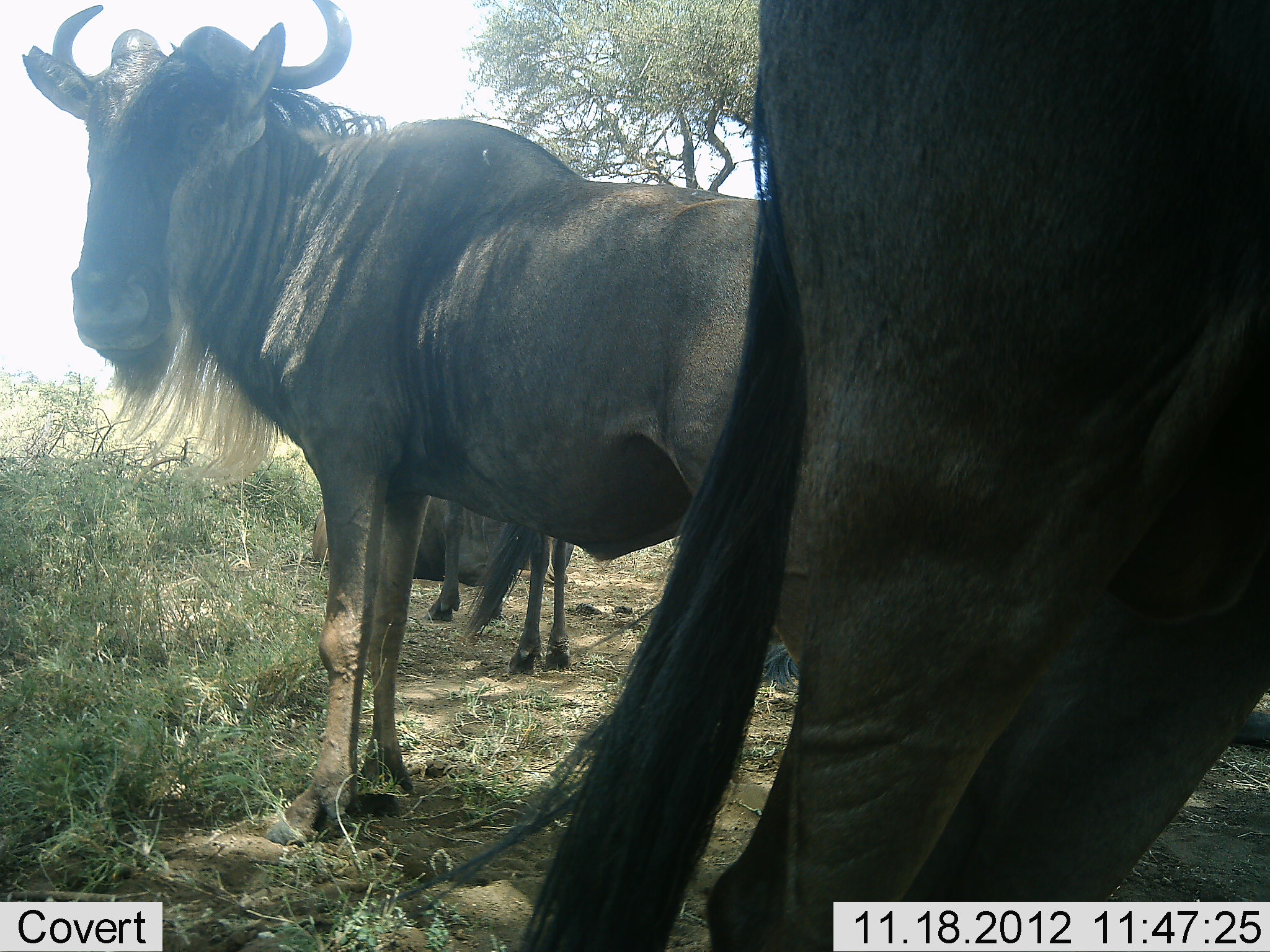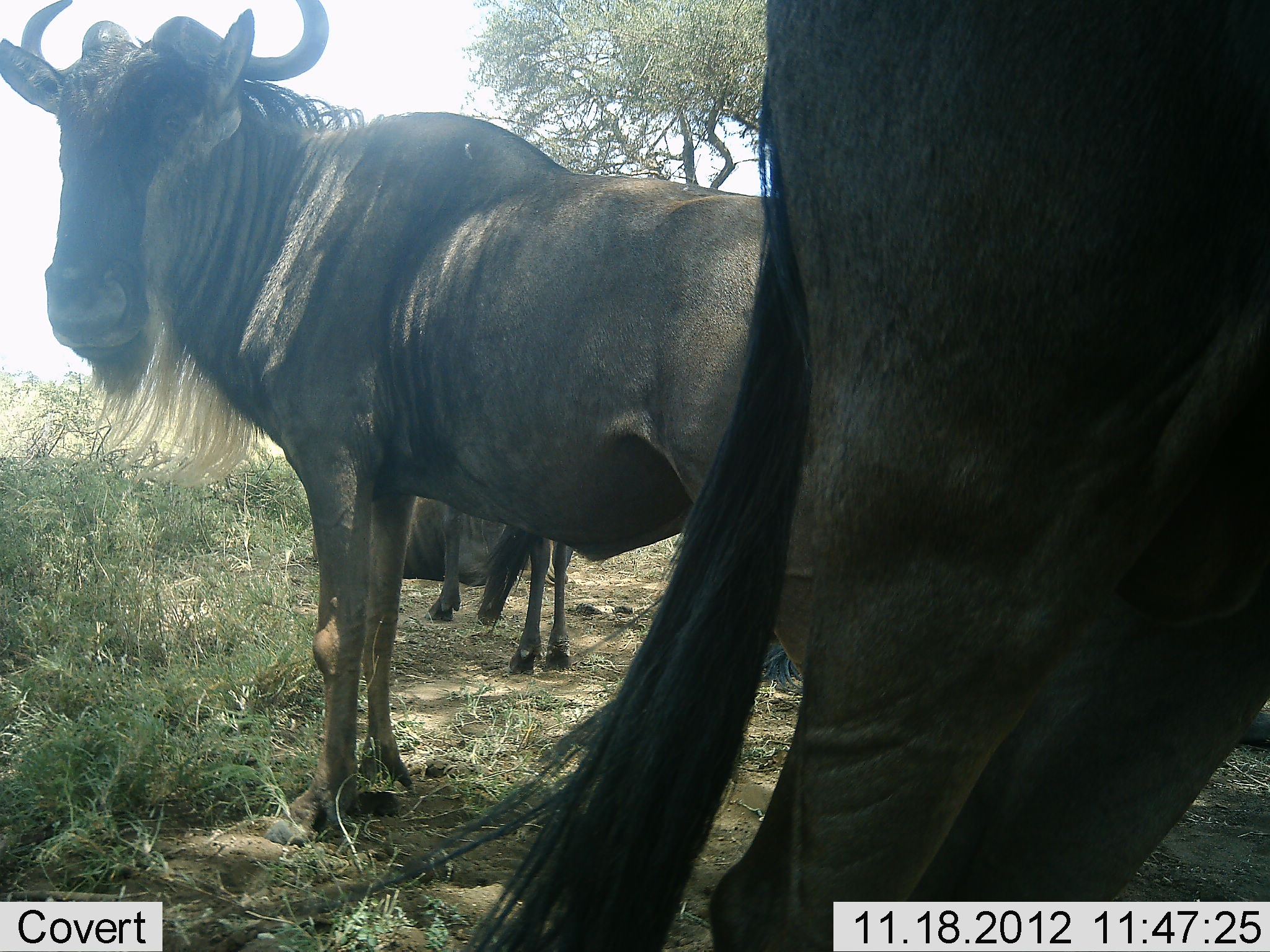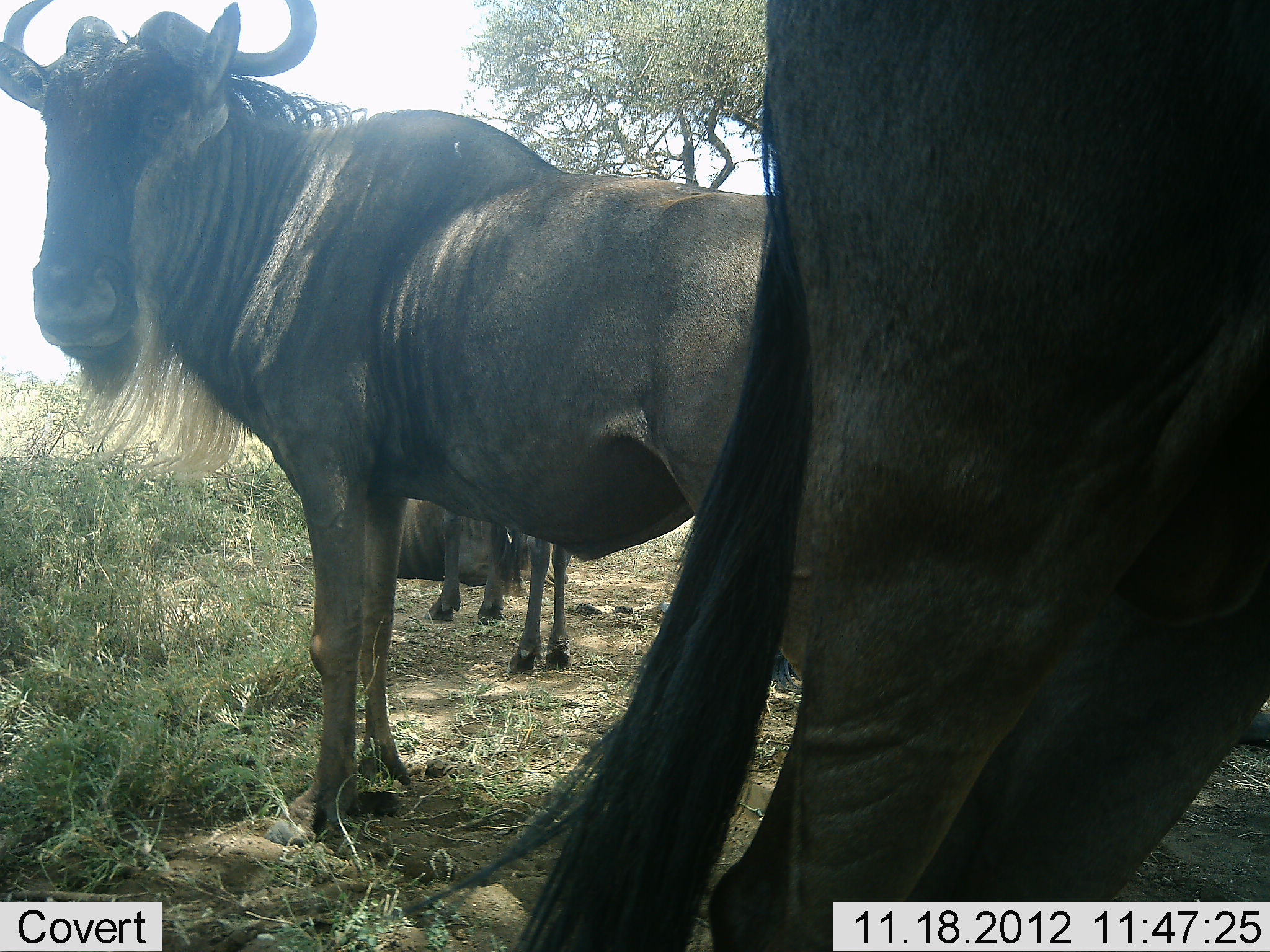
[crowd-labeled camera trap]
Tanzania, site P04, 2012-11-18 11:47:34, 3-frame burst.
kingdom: Animalia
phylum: Chordata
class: Mammalia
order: Artiodactyla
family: Bovidae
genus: Connochaetes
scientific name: Connochaetes taurinus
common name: blue wildebeest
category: wildebeest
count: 4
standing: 90%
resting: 60%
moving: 0%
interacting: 0%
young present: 0%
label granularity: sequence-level